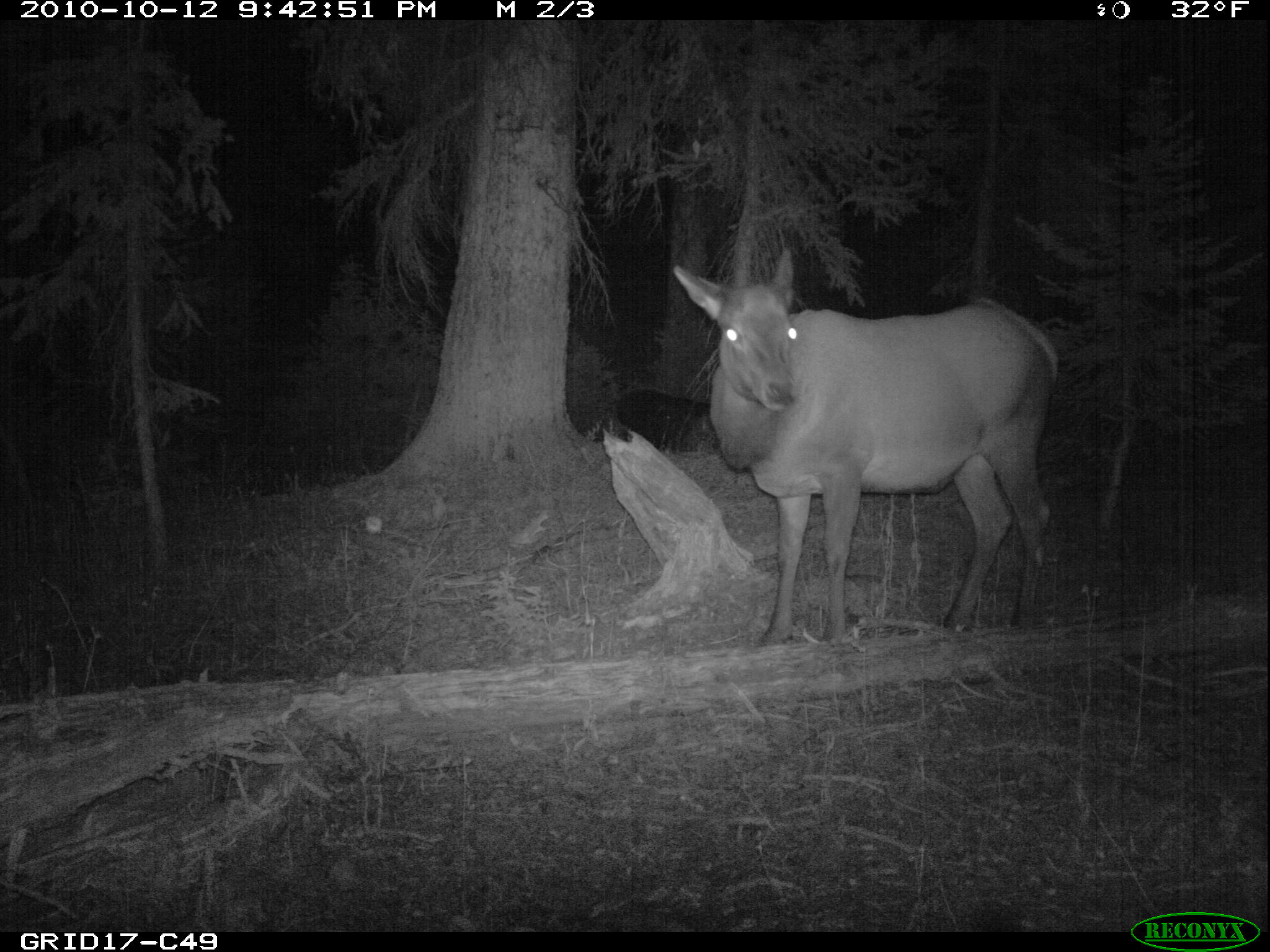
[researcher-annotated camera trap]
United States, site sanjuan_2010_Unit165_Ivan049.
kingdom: Animalia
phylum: Chordata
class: Mammalia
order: Artiodactyla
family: Cervidae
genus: Cervus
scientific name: Cervus elaphus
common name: red deer